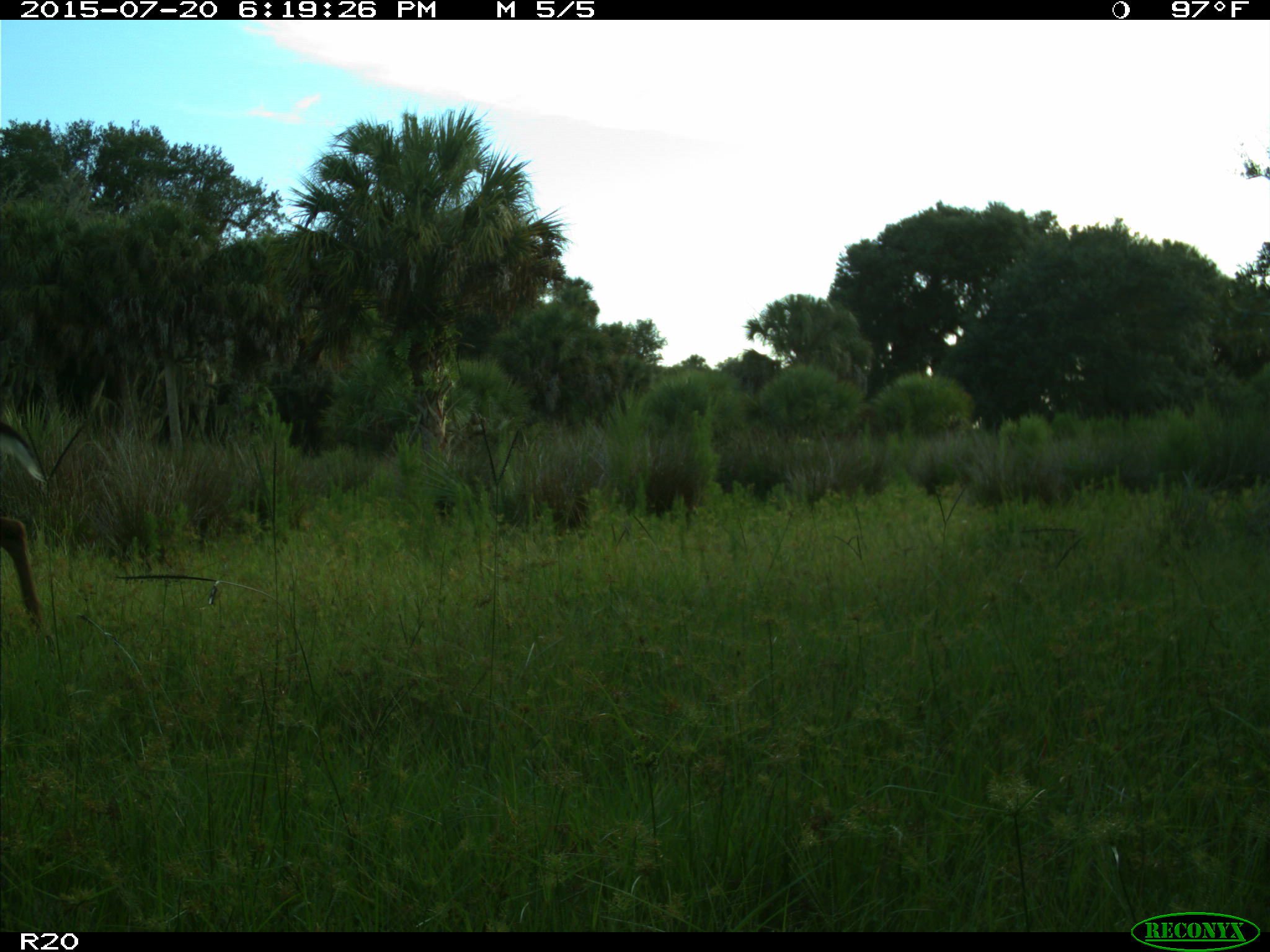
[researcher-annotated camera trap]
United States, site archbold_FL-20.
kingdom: Animalia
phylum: Chordata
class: Mammalia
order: Artiodactyla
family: Cervidae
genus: Odocoileus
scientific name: Odocoileus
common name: deer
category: unidentified deer